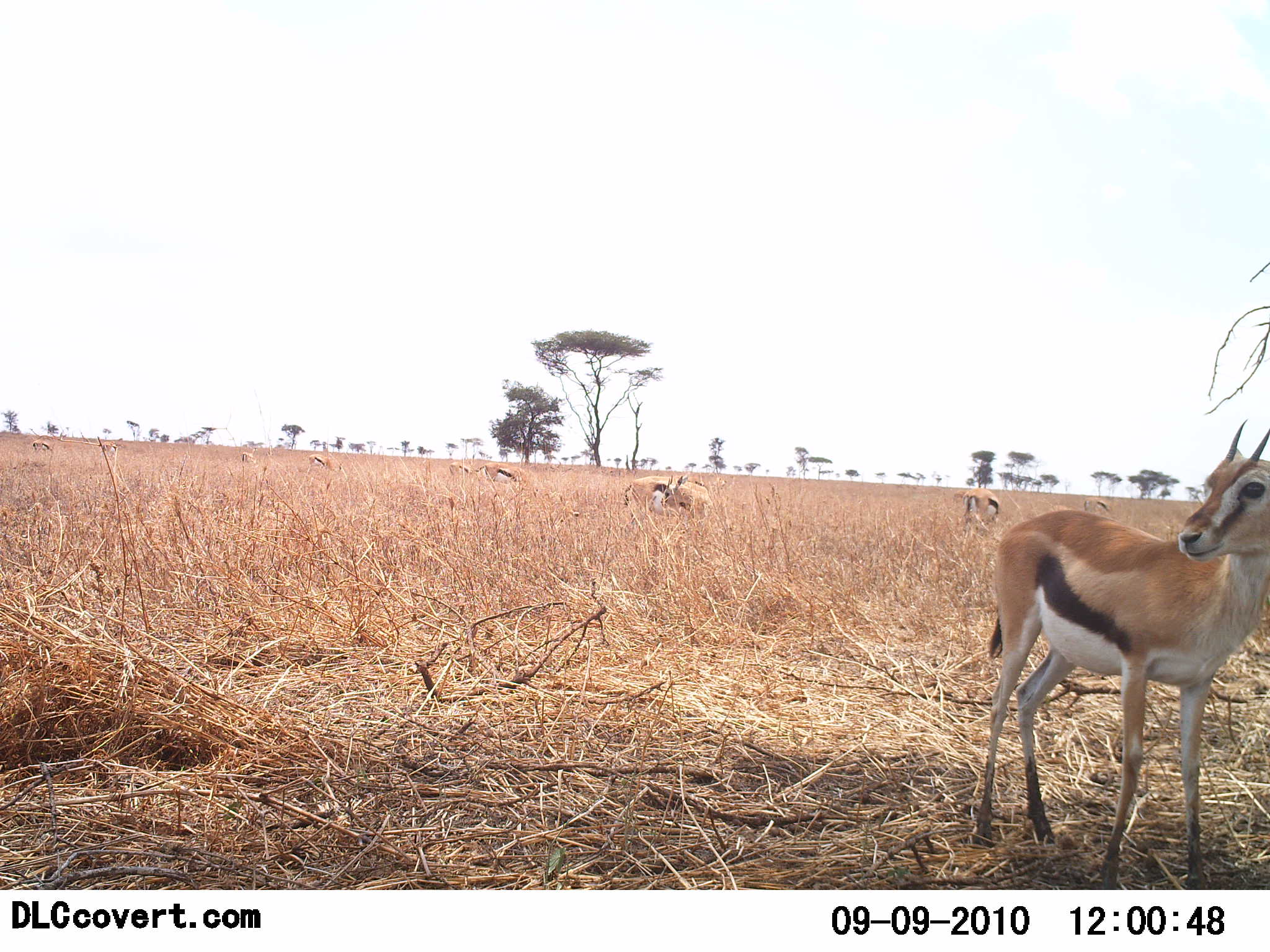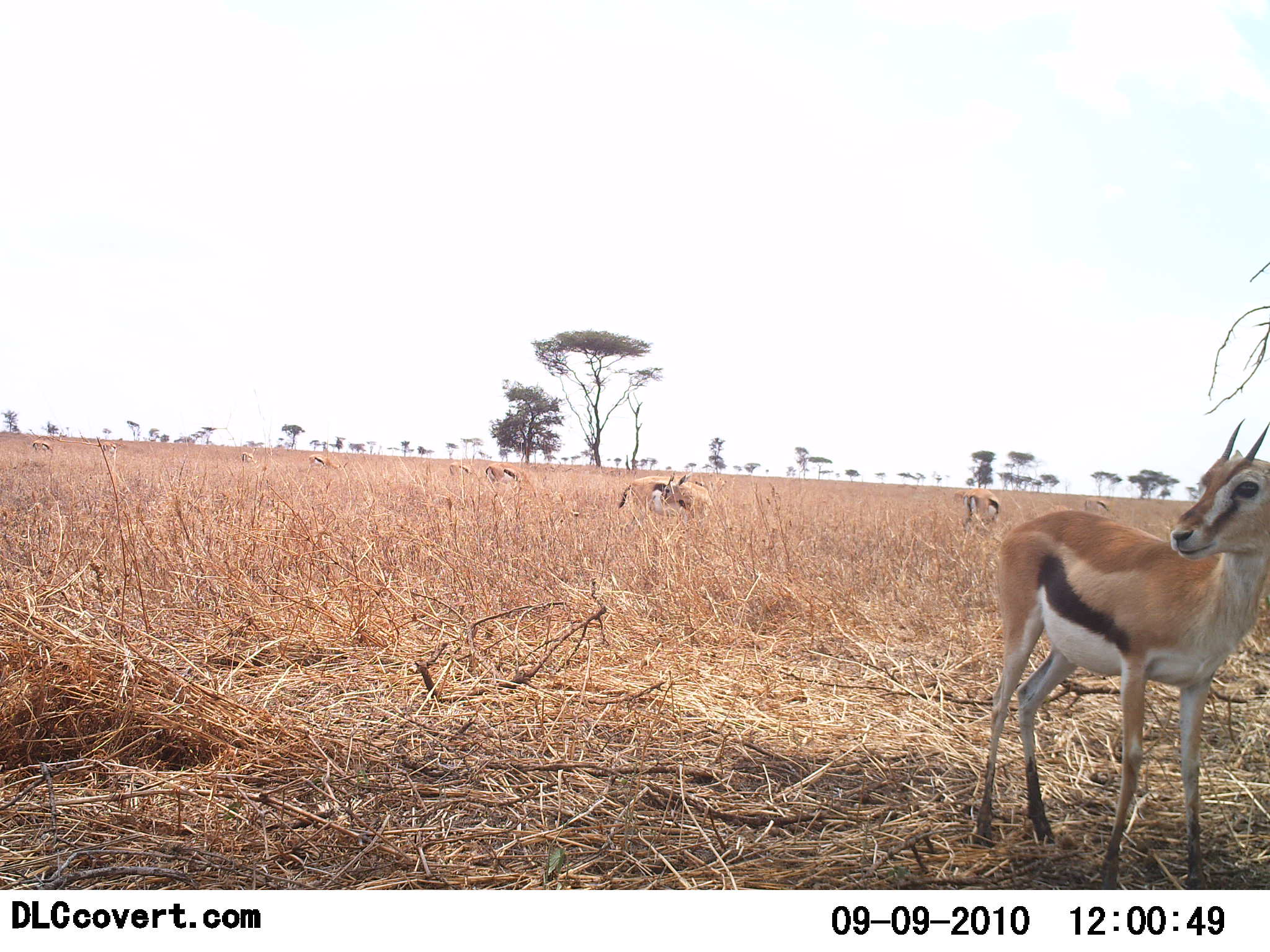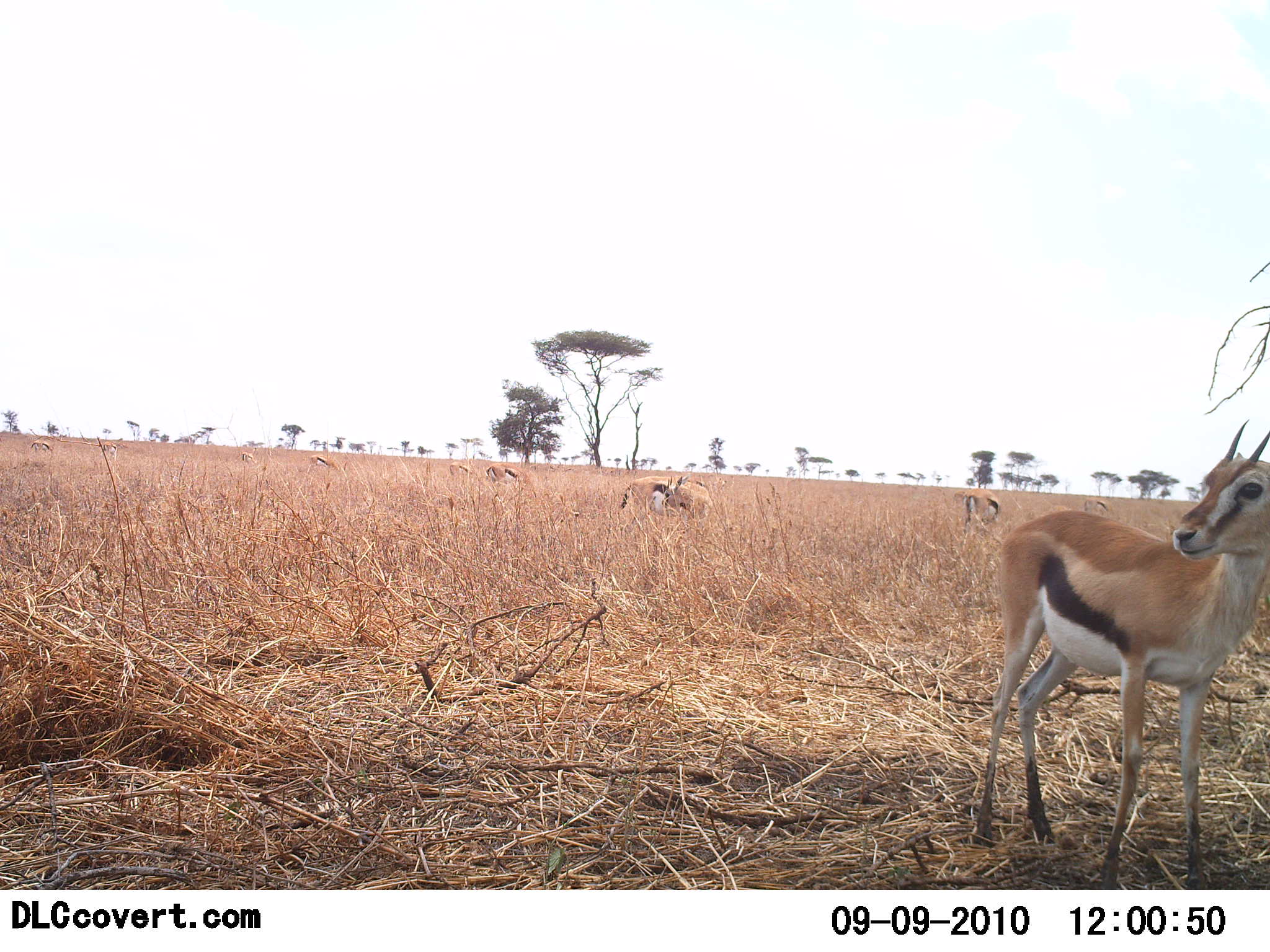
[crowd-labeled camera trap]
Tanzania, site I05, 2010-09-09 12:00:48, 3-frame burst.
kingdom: Animalia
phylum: Chordata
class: Mammalia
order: Artiodactyla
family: Bovidae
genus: Eudorcas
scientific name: Eudorcas thomsonii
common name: thomson's gazelle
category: gazellethomsons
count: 6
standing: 93%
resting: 13%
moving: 7%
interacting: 0%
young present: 0%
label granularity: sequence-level